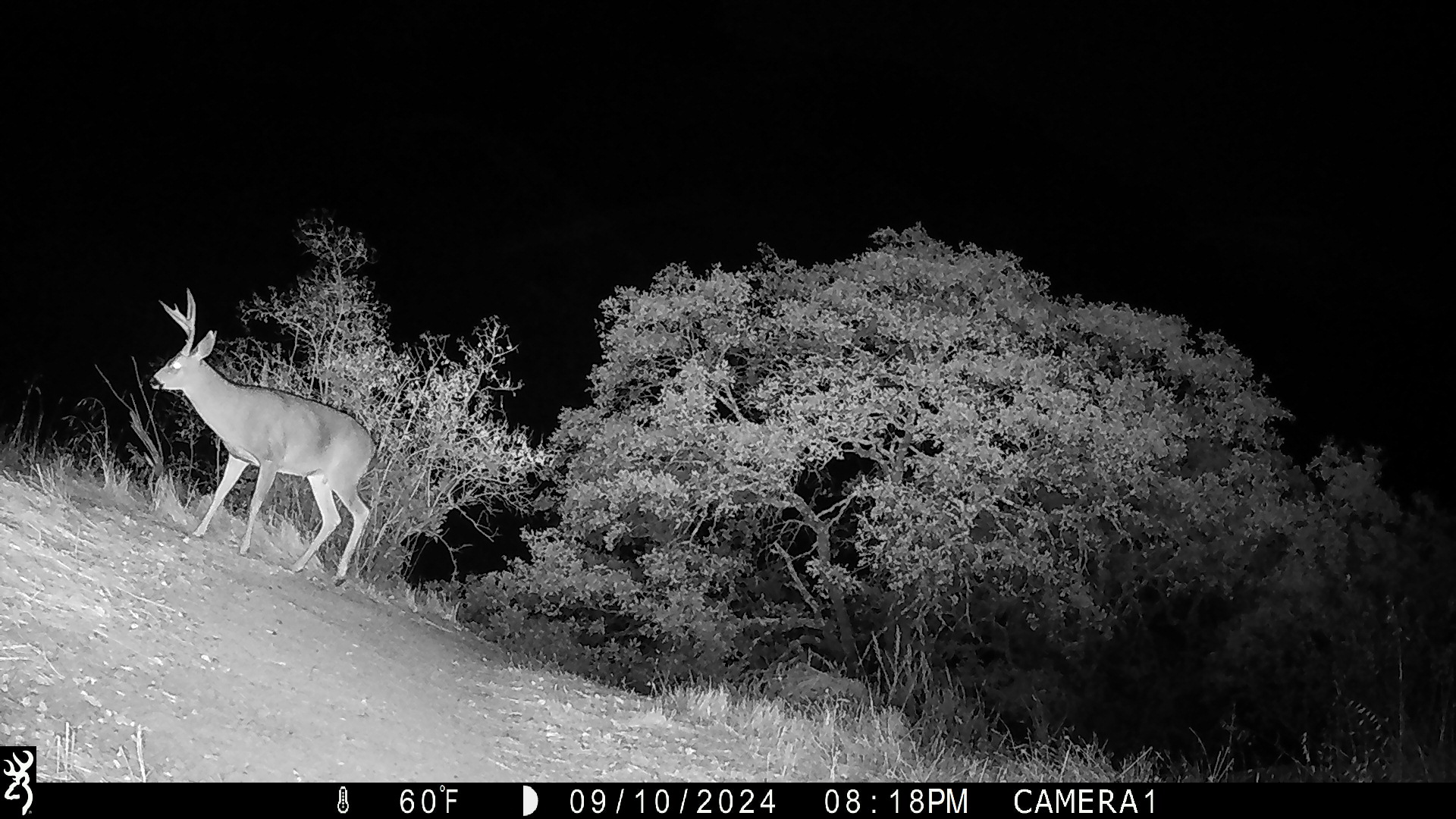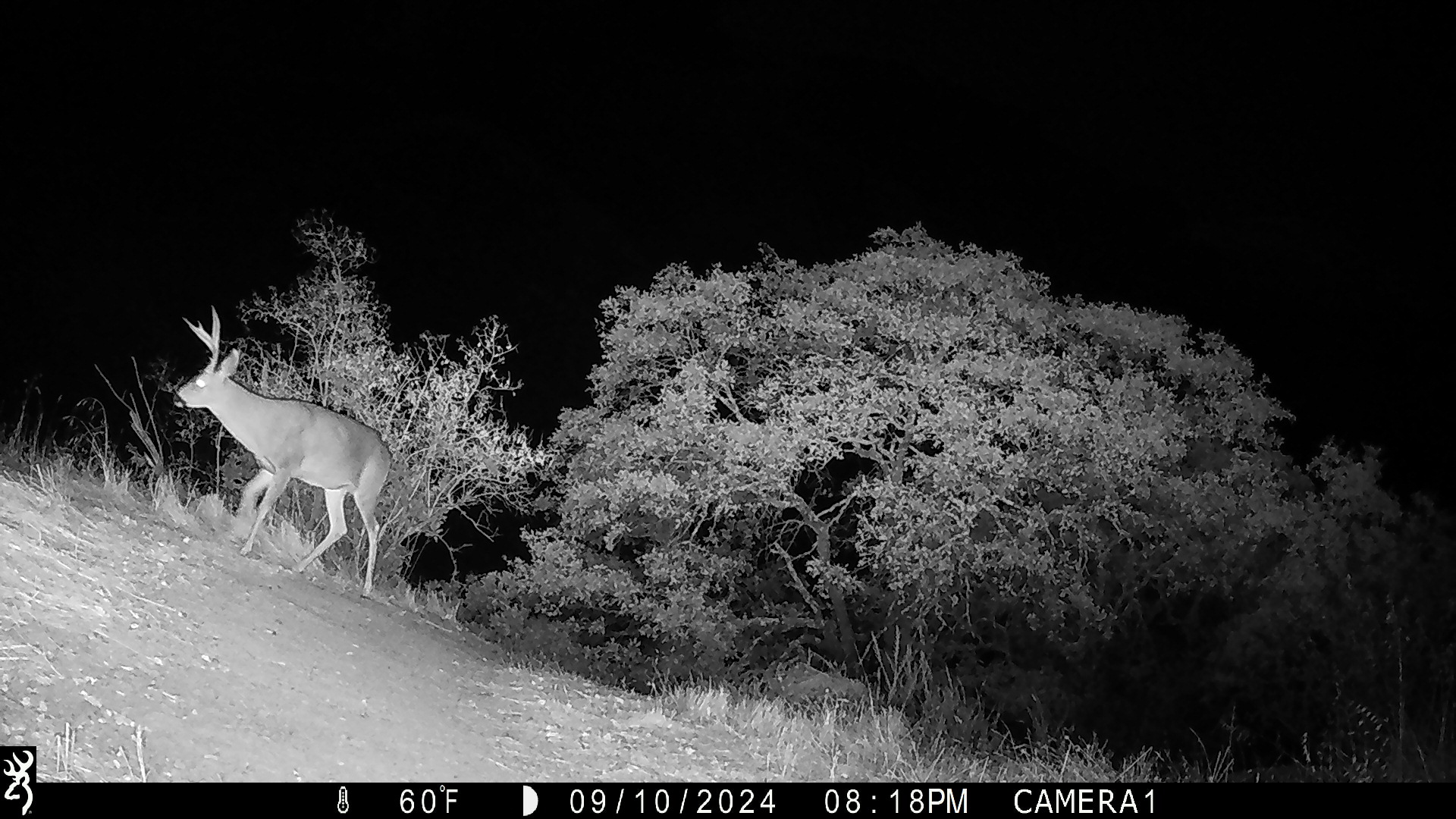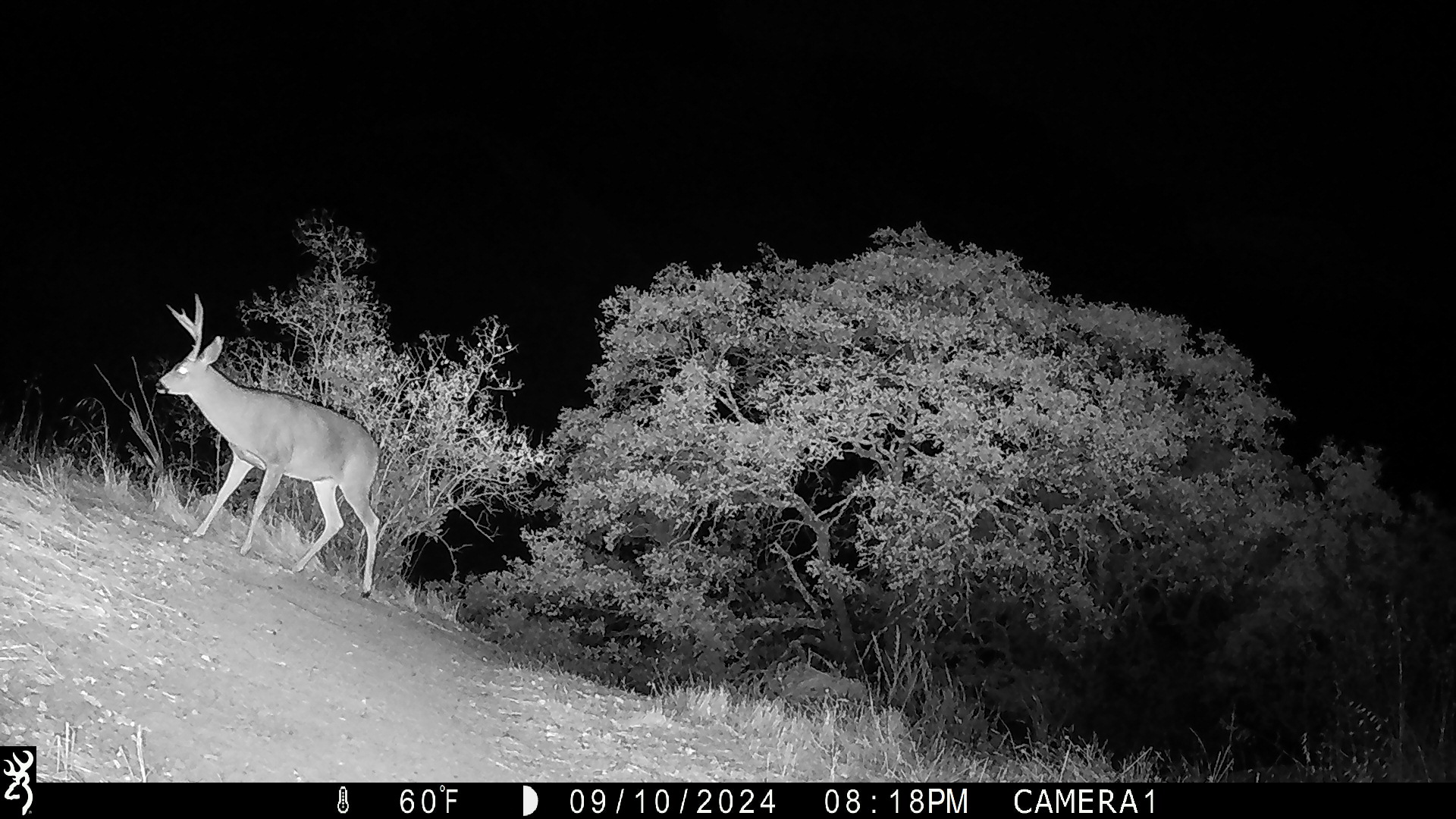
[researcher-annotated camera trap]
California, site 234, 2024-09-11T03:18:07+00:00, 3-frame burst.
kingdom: Animalia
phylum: Chordata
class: Mammalia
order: Artiodactyla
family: Cervidae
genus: Odocoileus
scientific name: Odocoileus hemionus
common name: mule deer